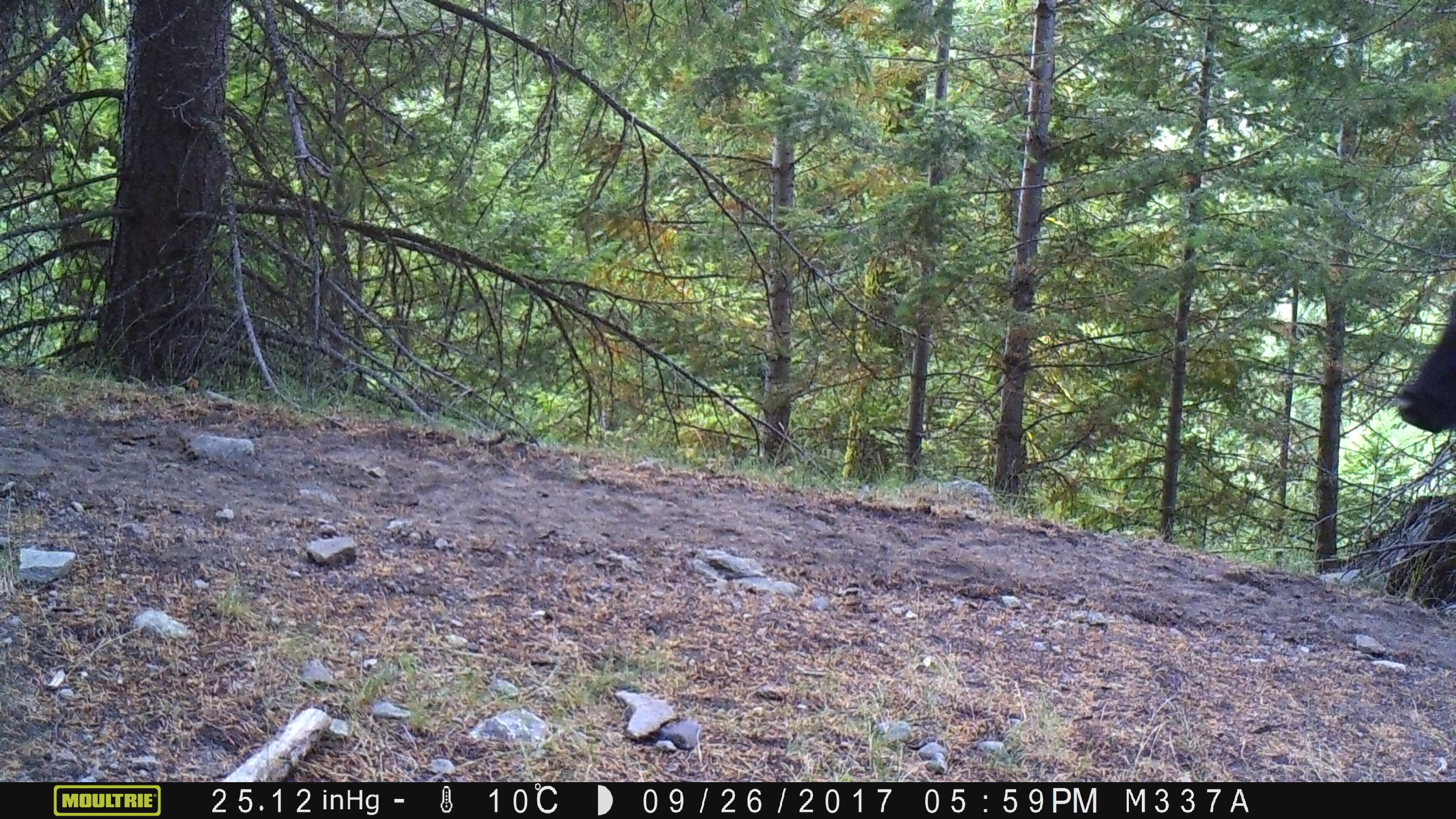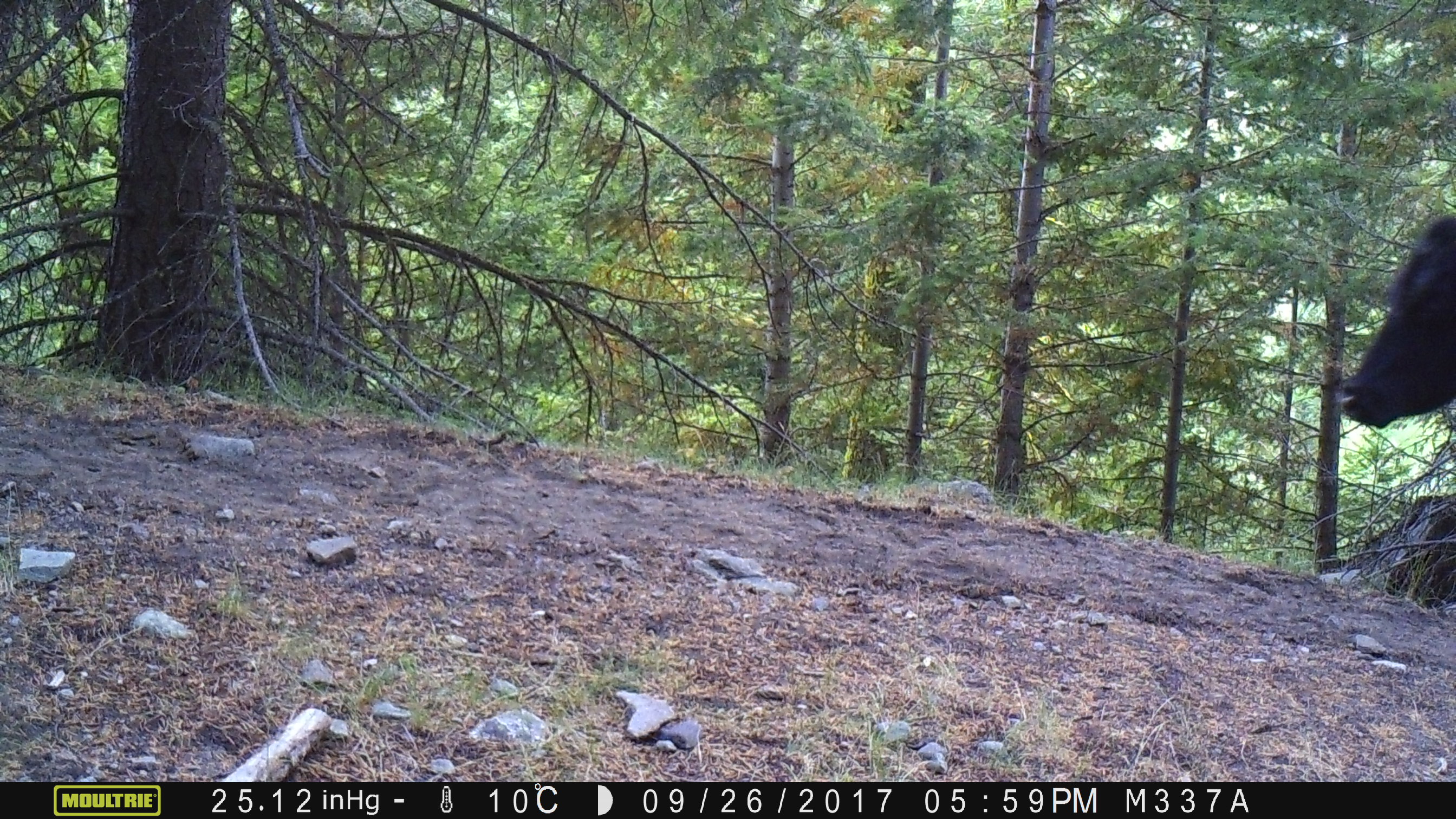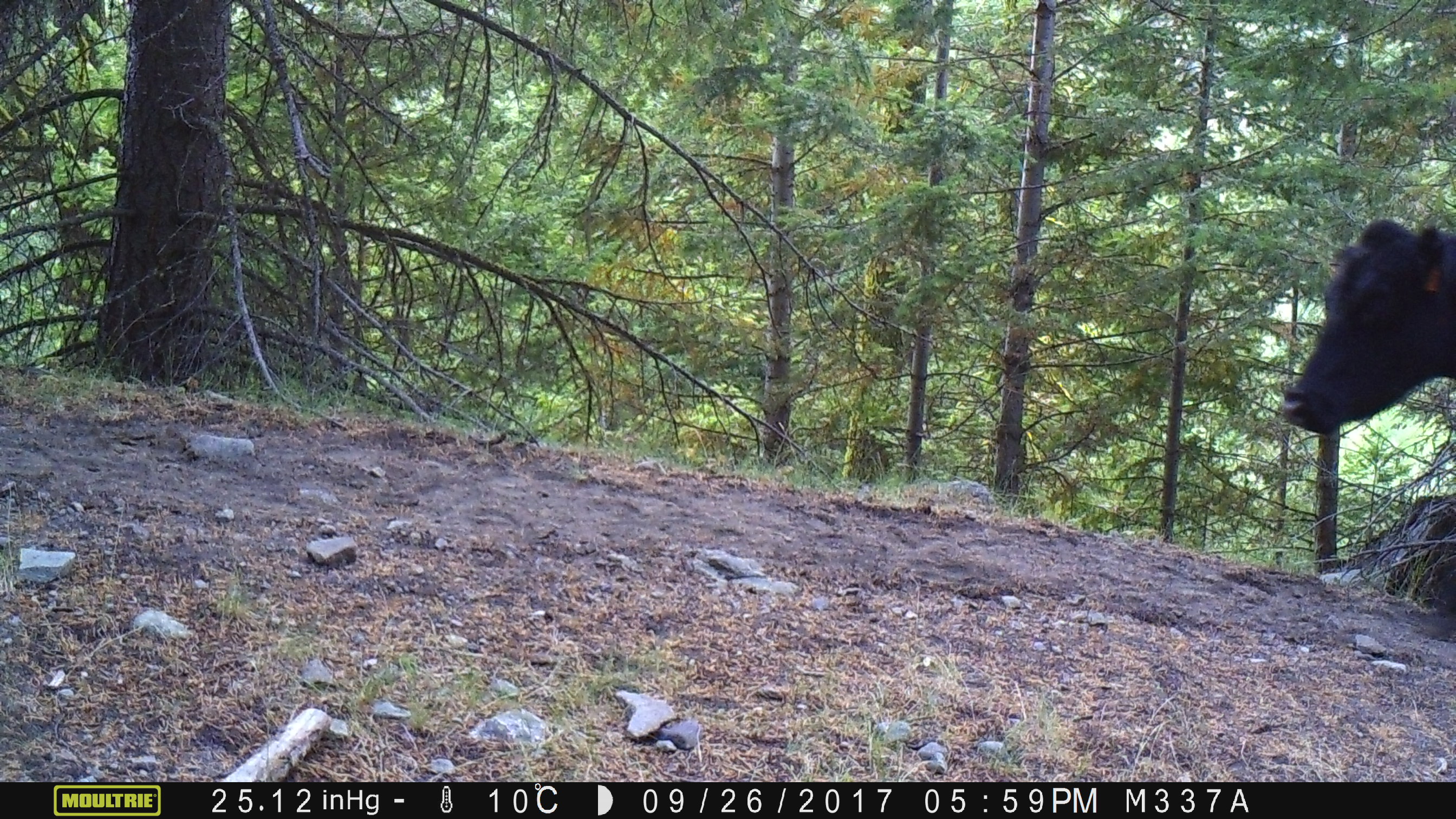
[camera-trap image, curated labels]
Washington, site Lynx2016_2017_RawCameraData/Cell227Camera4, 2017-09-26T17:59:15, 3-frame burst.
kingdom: Animalia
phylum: Chordata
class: Mammalia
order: Artiodactyla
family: Bovidae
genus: Bos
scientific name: Bos taurus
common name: domestic cattle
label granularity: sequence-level